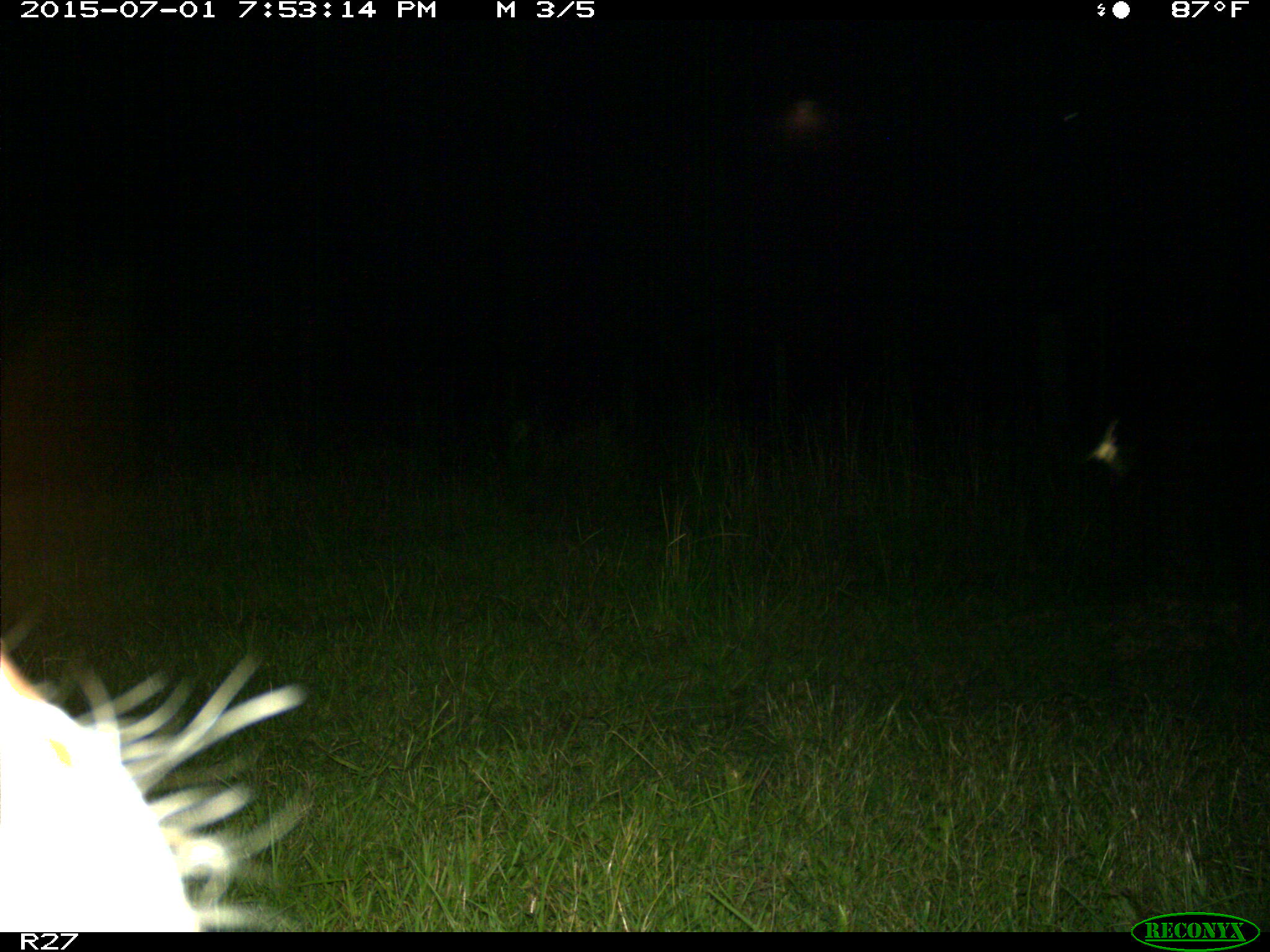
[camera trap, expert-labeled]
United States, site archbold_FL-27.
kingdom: Animalia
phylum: Chordata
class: Mammalia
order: Artiodactyla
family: Bovidae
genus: Bos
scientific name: Bos taurus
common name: domestic cow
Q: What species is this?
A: Bos taurus (domestic cow).